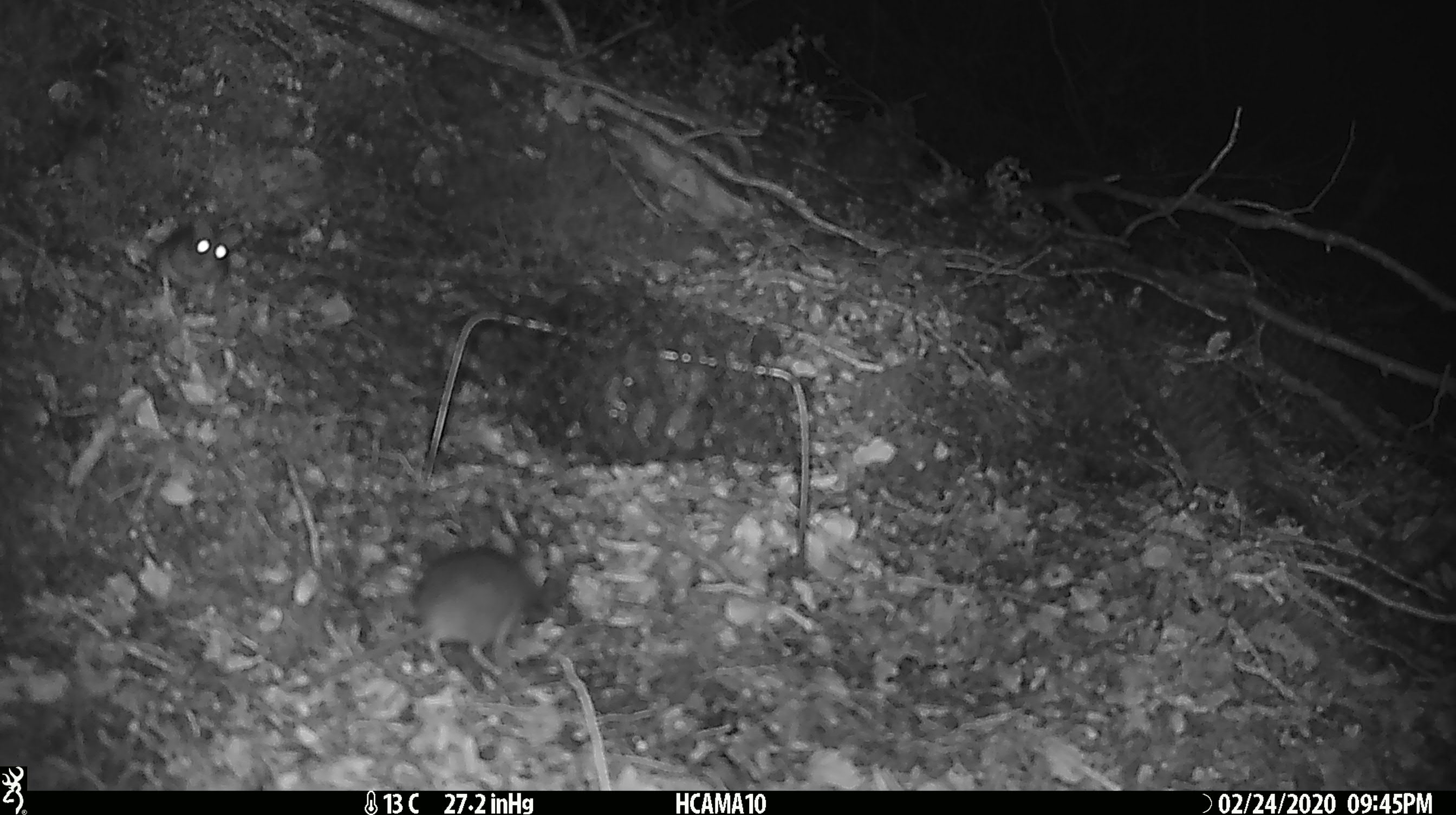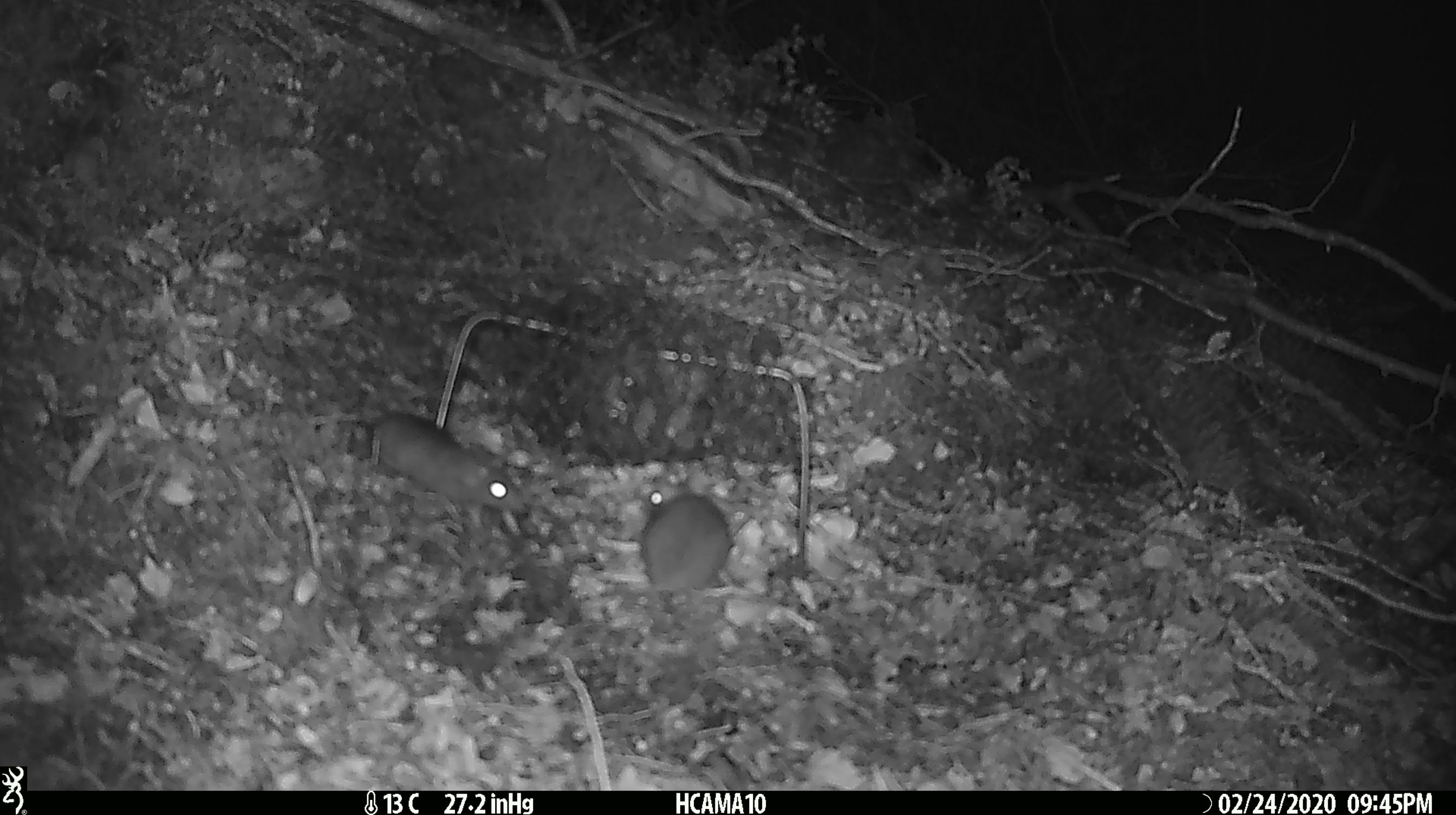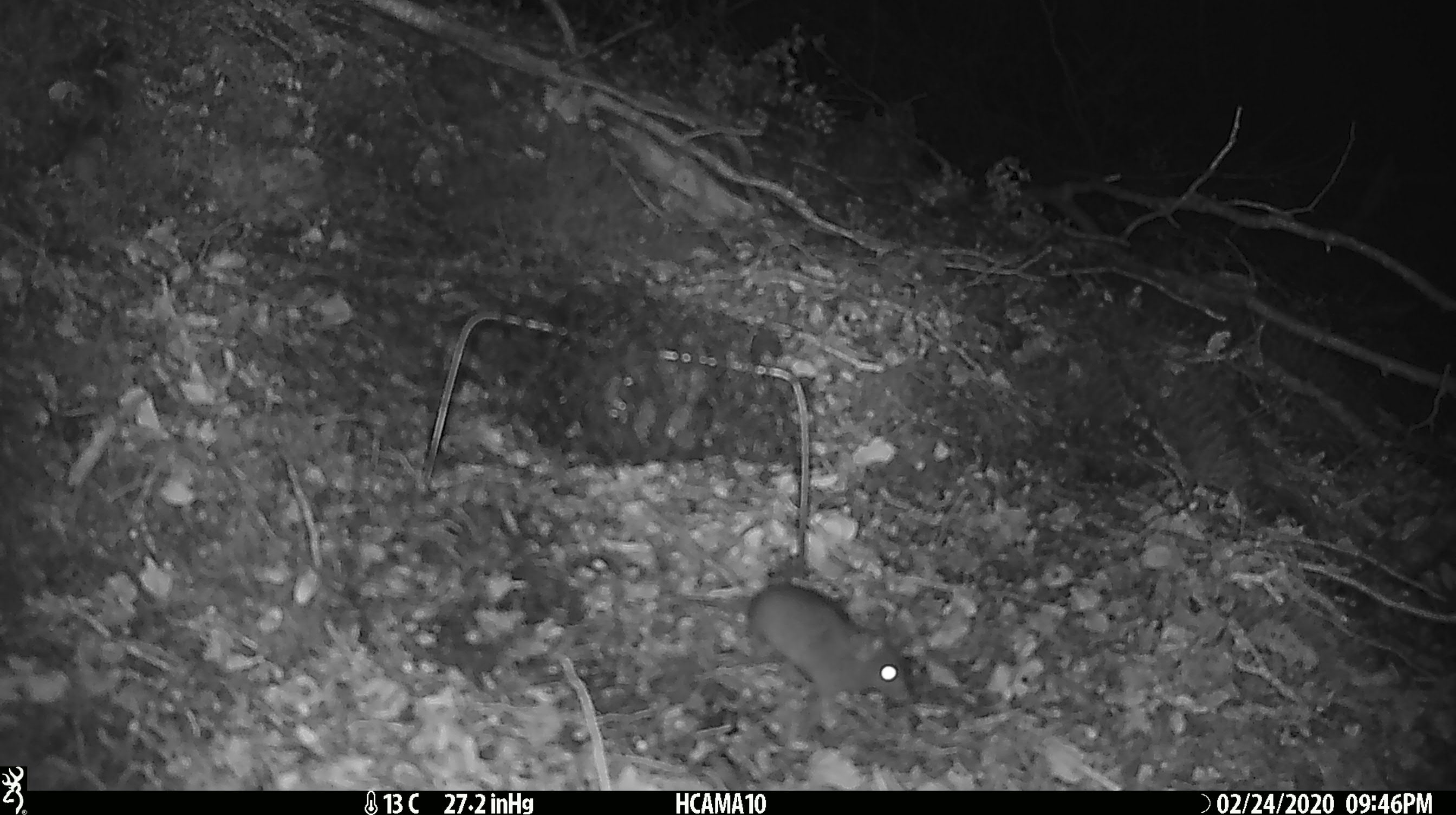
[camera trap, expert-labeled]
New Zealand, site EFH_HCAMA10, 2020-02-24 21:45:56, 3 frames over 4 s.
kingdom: Animalia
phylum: Chordata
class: Mammalia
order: Rodentia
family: Muridae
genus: Mus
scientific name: Mus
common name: mouse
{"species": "mouse (Mus)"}